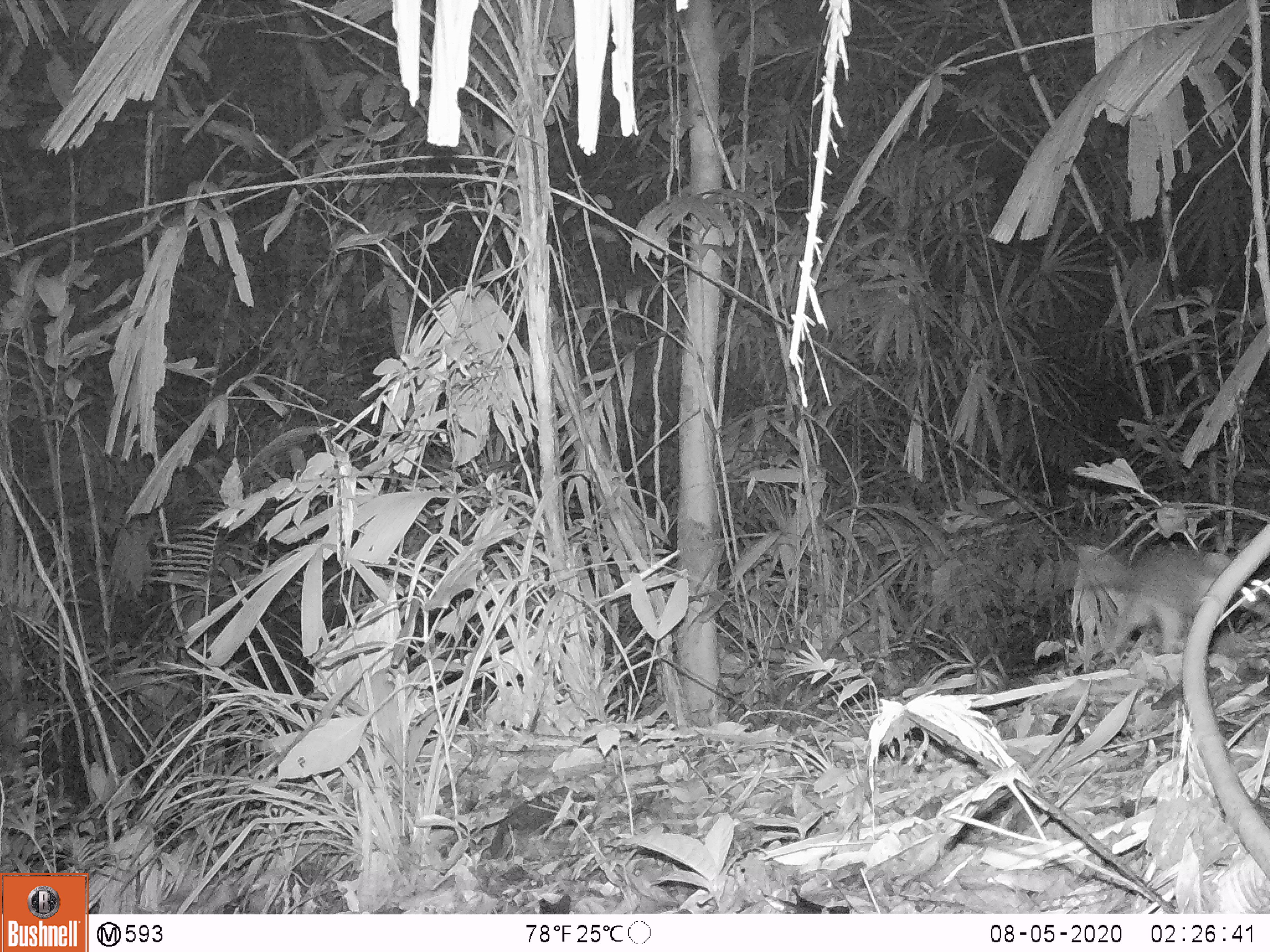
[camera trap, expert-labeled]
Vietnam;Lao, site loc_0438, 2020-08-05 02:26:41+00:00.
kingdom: Animalia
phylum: Chordata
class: Mammalia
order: Rodentia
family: Muridae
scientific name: Muridae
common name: old-world mice and rats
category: unidentified murid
Unidentified murid (old-world mice and rats) (Muridae). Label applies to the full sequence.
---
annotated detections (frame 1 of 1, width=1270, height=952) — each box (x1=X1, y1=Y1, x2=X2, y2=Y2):
unidentified murid: (x1=1060, y1=541, x2=1268, y2=662)